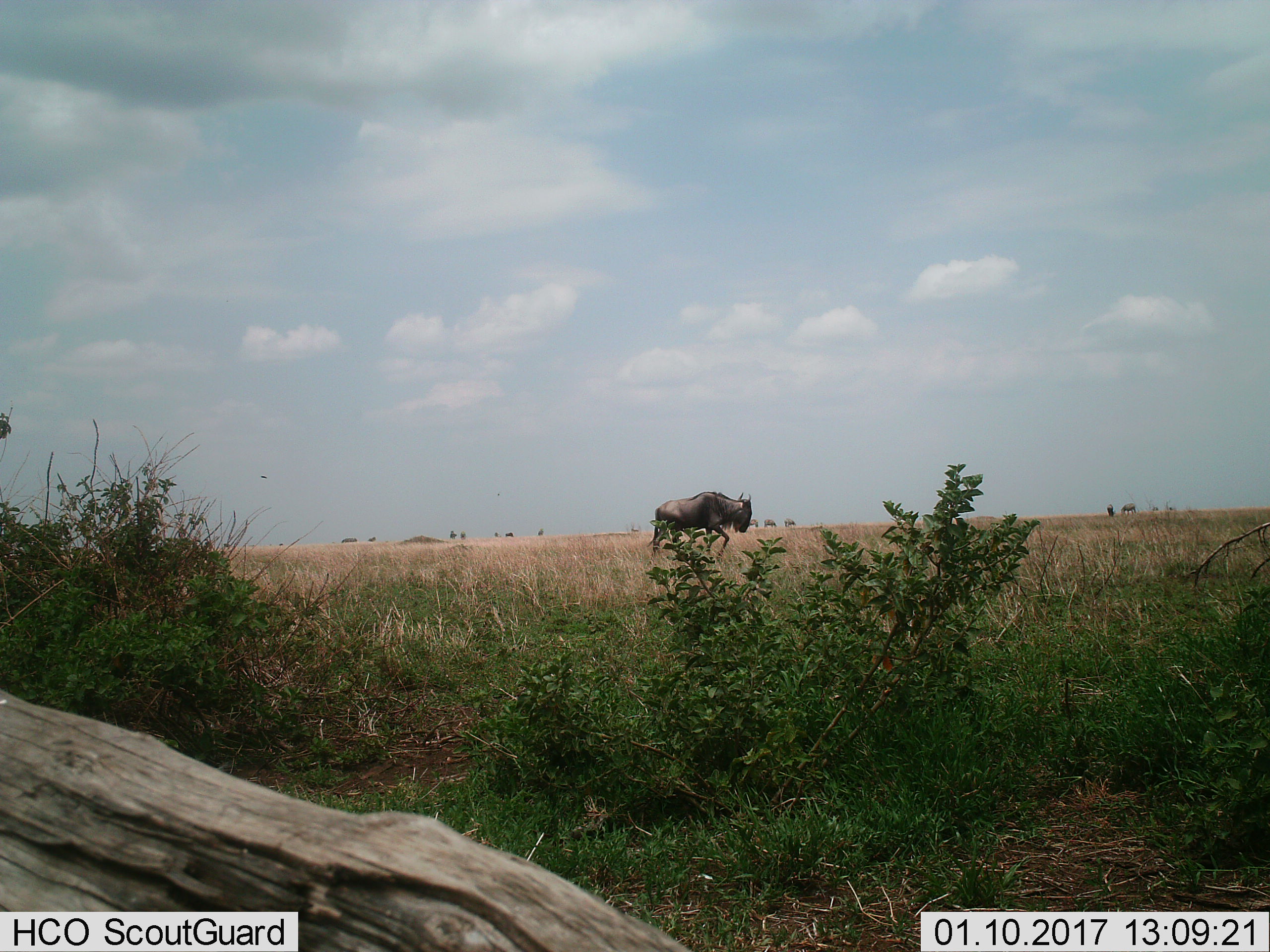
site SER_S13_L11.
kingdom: Animalia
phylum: Chordata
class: Mammalia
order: Artiodactyla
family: Bovidae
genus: Connochaetes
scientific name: Connochaetes taurinus taurinus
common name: blue wildebeest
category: wildebeestblue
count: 1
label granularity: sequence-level